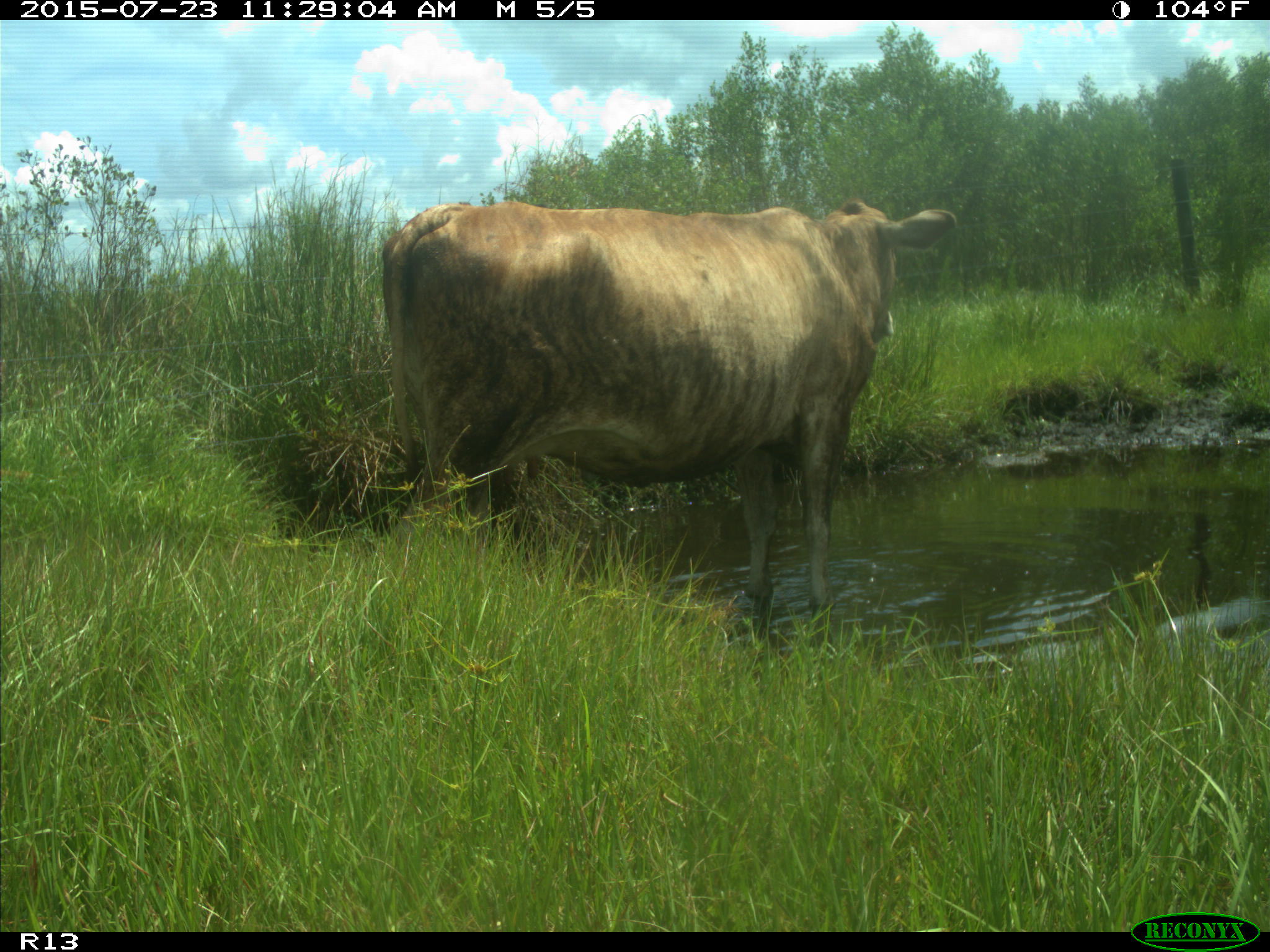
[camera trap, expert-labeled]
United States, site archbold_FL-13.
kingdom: Animalia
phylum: Chordata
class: Mammalia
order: Artiodactyla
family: Bovidae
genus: Bos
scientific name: Bos taurus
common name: domestic cow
Bos taurus (domestic cow).